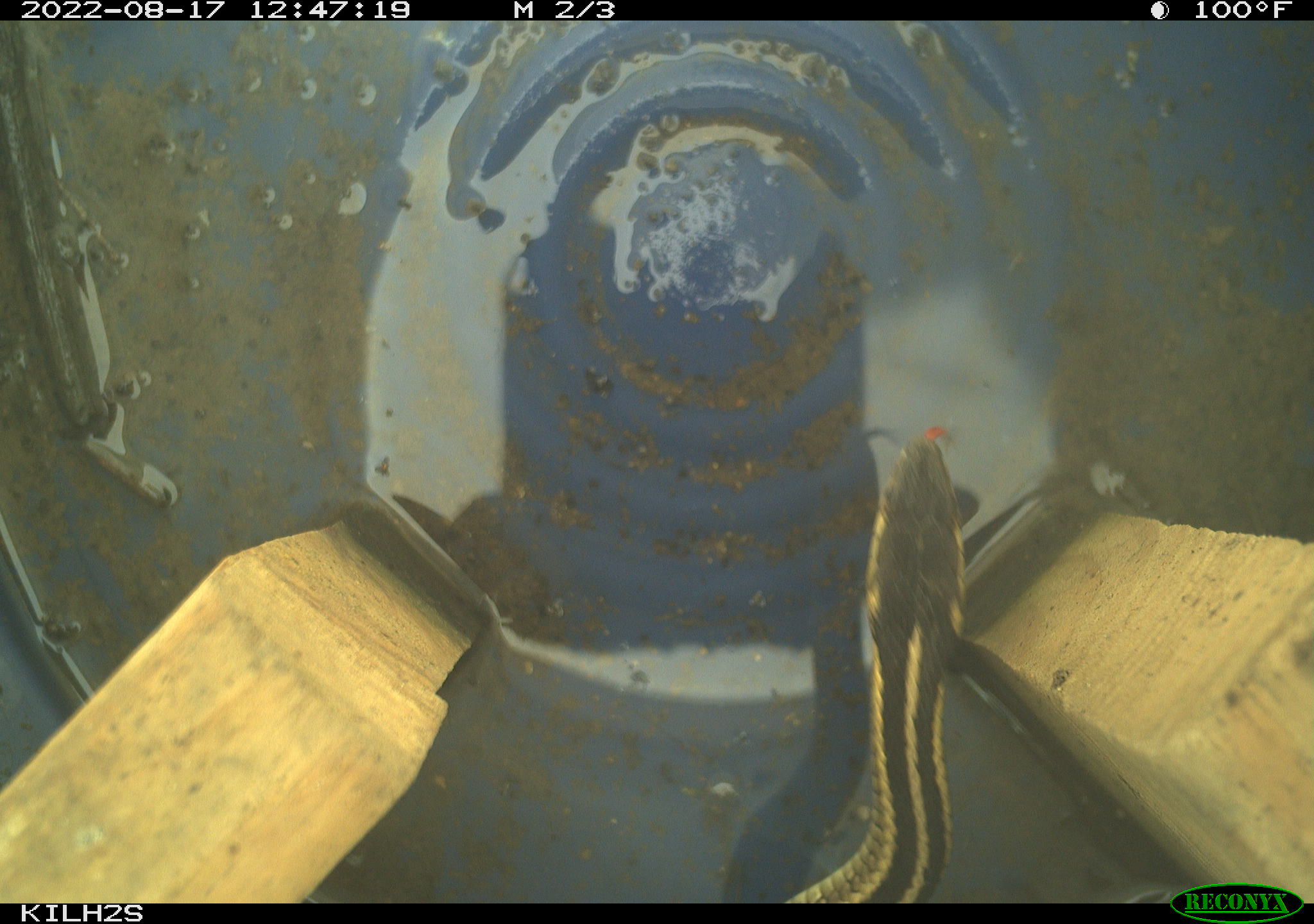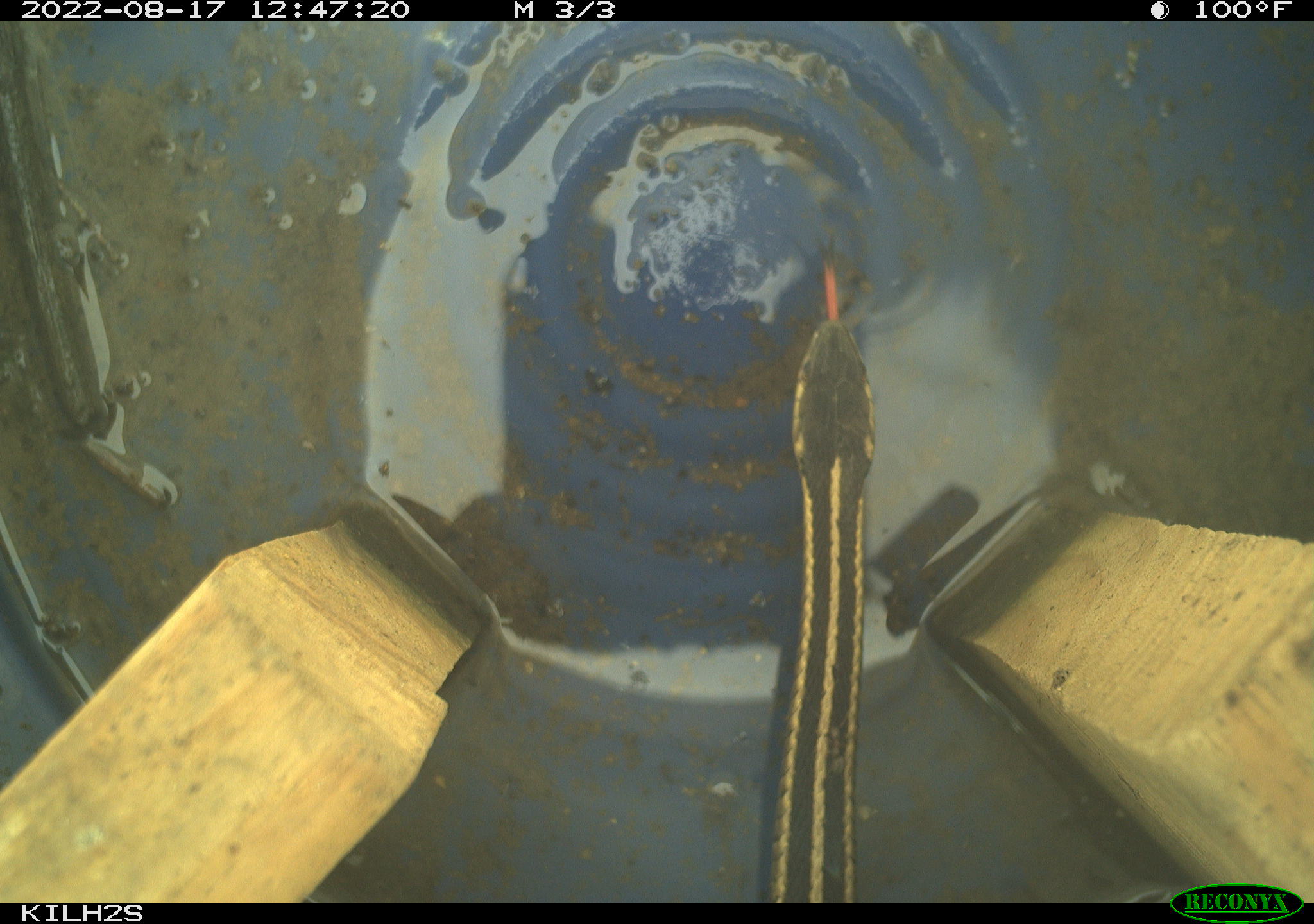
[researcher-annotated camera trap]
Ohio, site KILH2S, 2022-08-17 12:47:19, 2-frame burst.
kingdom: Animalia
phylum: Chordata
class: Reptilia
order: Squamata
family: Colubridae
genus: Thamnophis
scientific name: Thamnophis sirtalis sirtalis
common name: eastern gartersnake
Eastern gartersnake (Thamnophis sirtalis sirtalis).